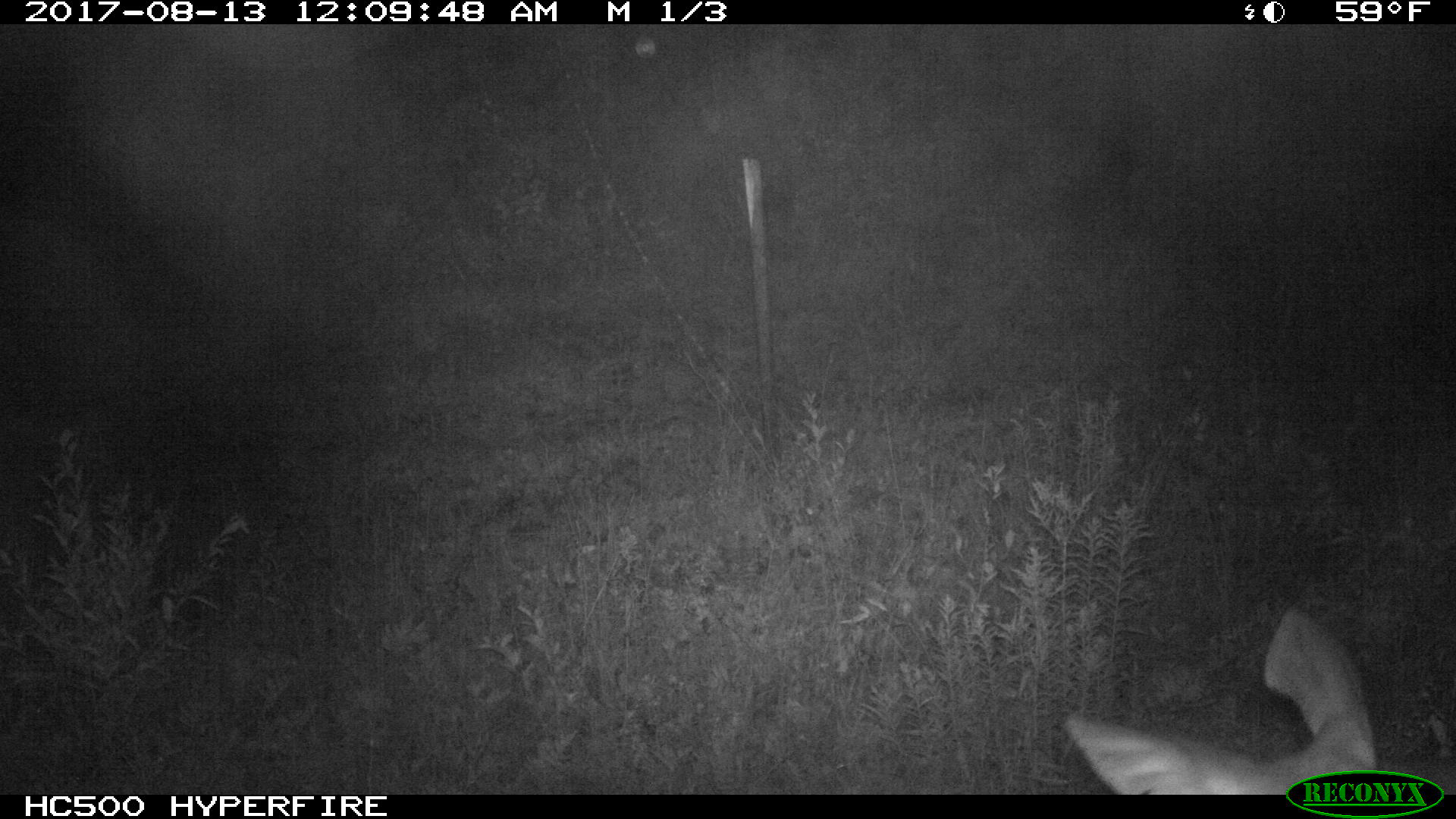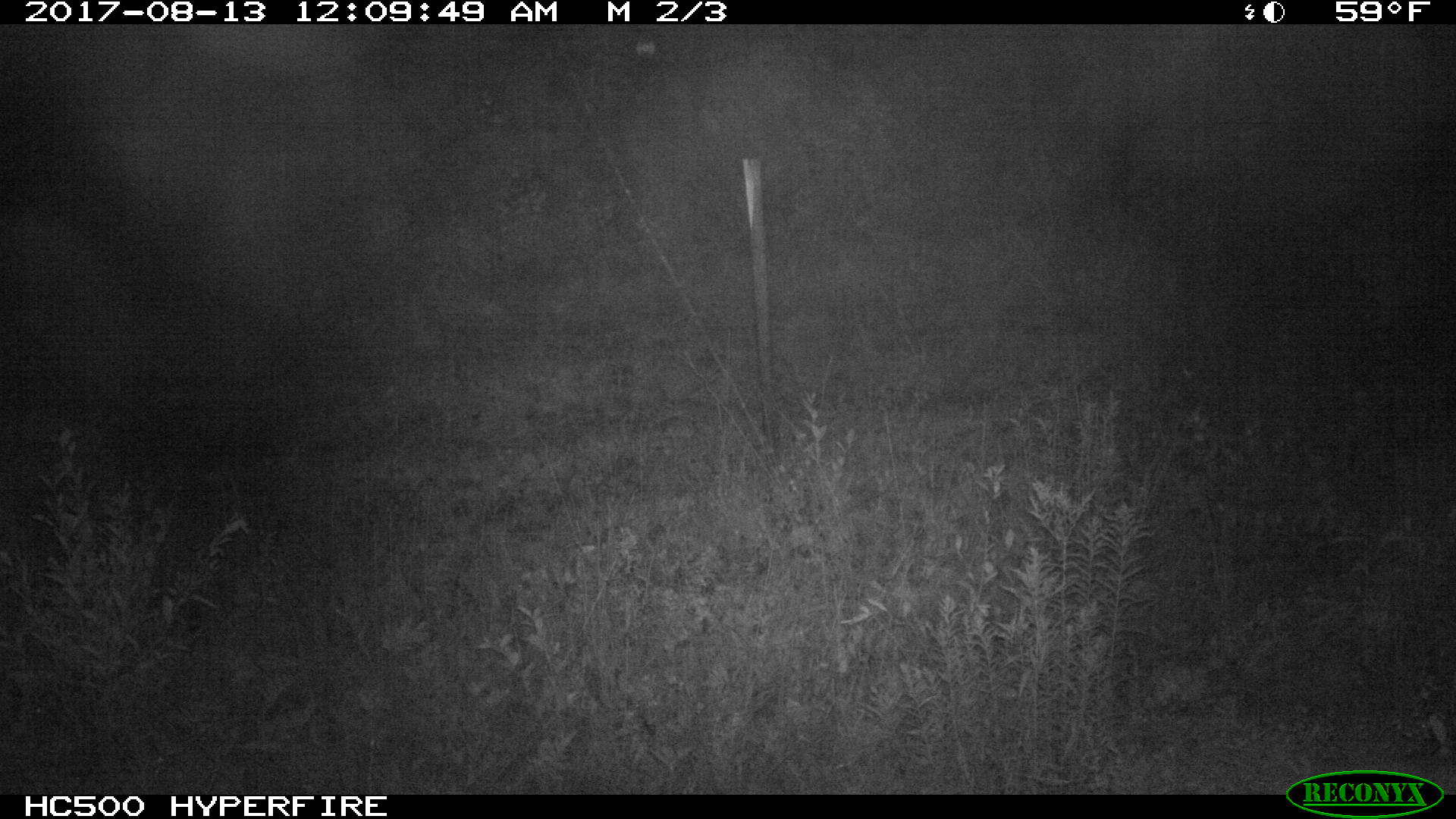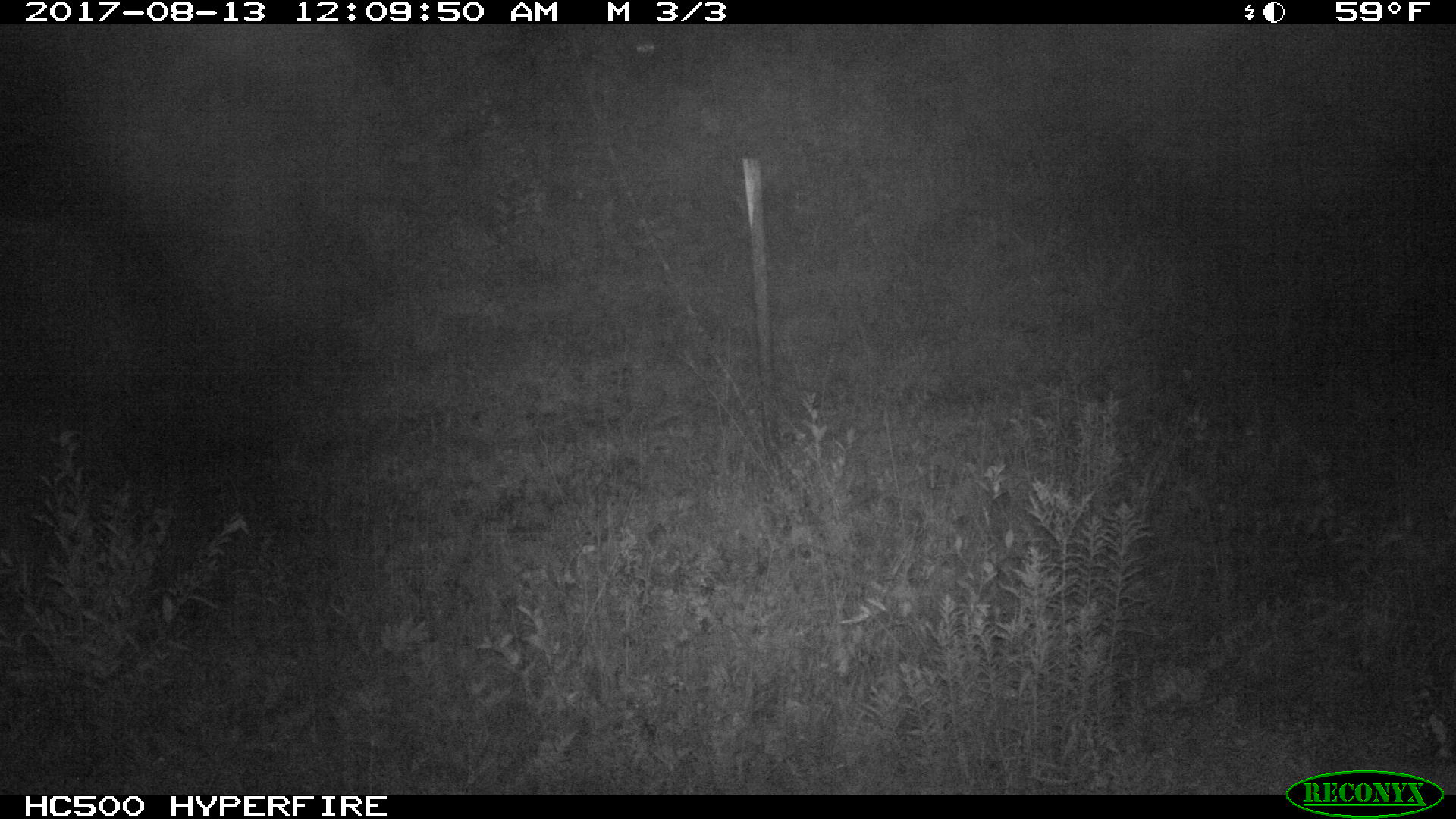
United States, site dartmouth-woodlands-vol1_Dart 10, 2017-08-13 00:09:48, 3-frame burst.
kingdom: Animalia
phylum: Chordata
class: Mammalia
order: Artiodactyla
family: Cervidae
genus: Odocoileus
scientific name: Odocoileus virginianus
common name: white-tailed deer